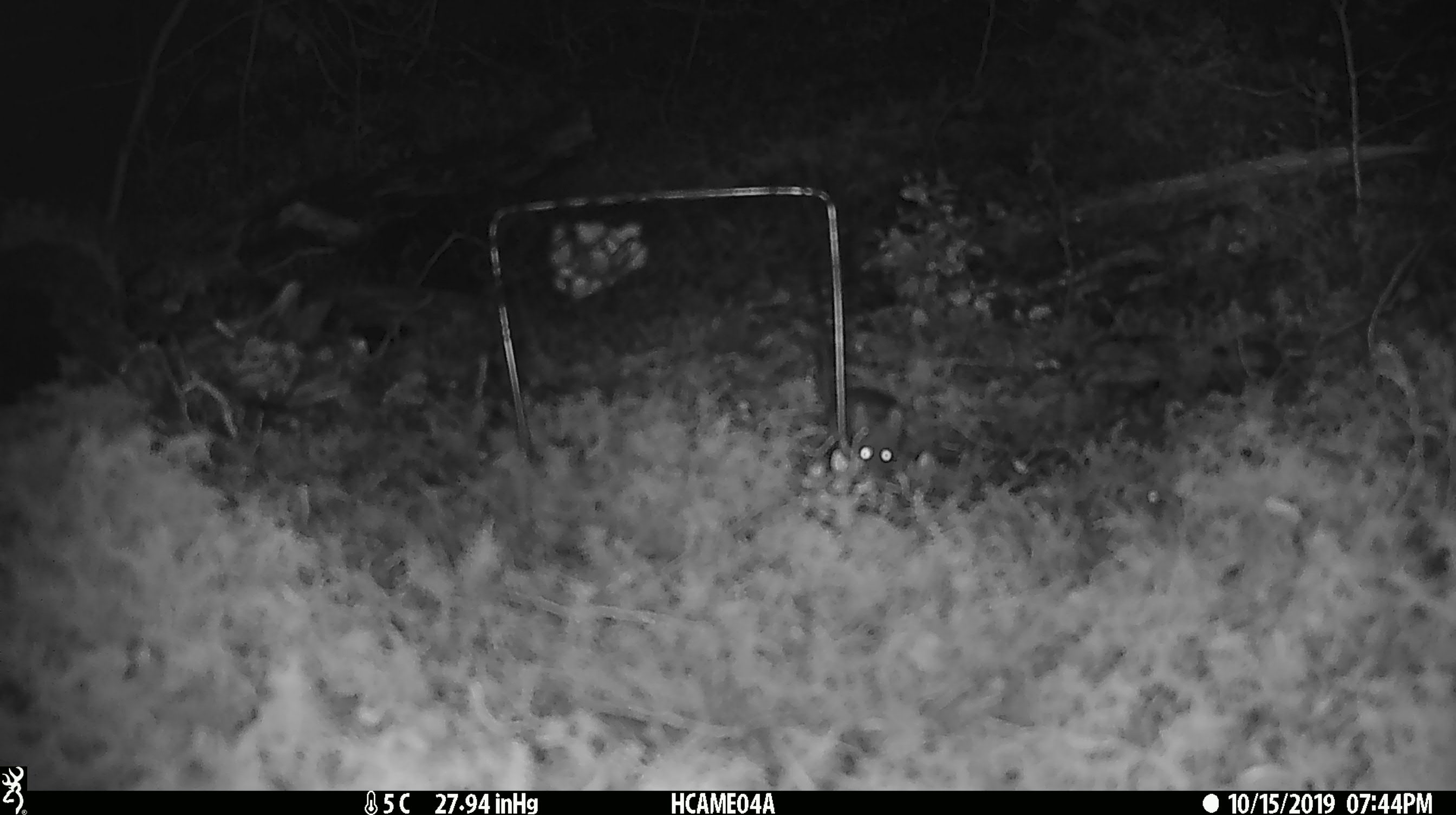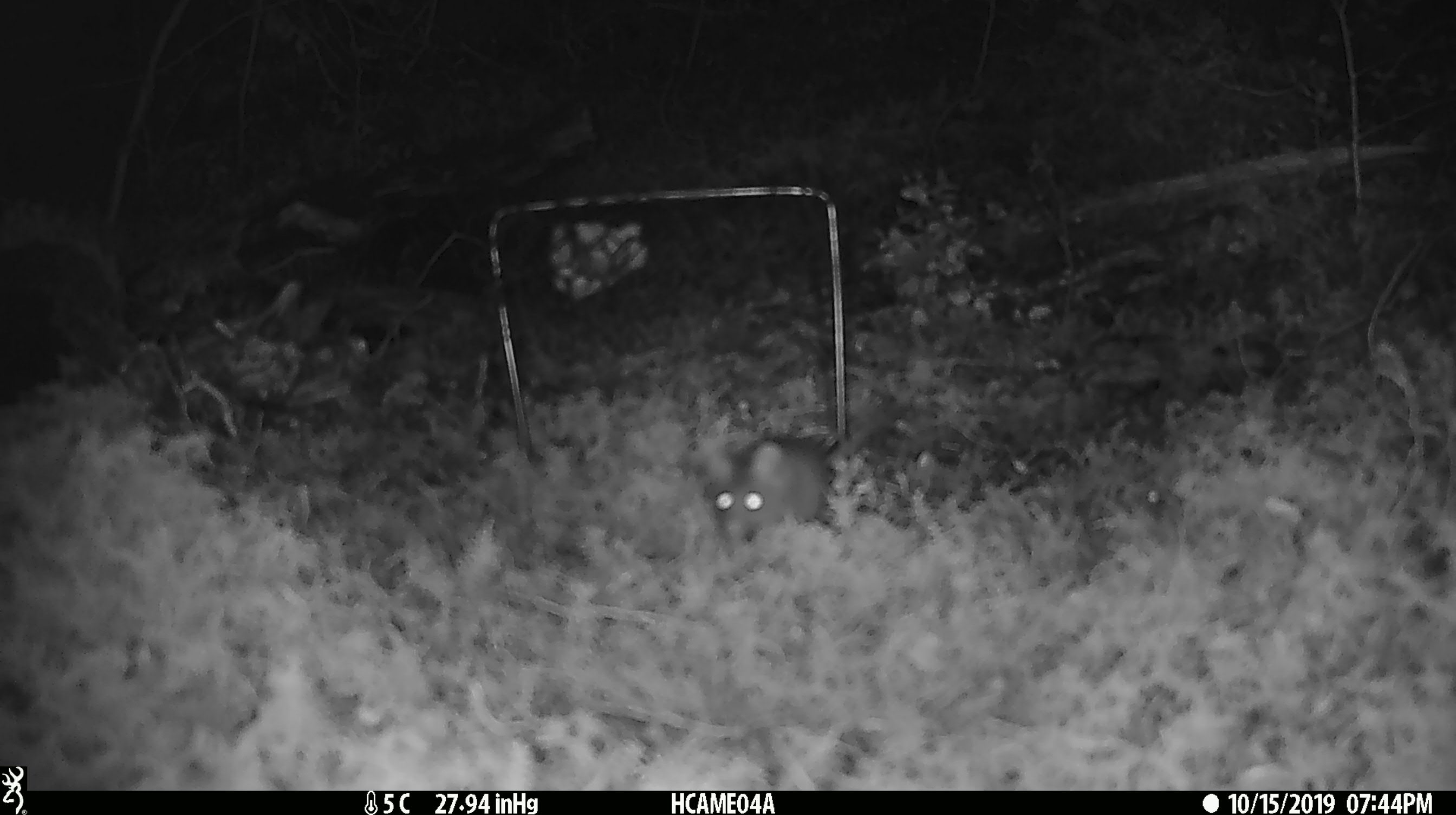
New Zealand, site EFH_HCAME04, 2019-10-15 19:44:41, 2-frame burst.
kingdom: Animalia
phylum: Chordata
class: Mammalia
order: Rodentia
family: Muridae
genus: Mus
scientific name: Mus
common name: mouse